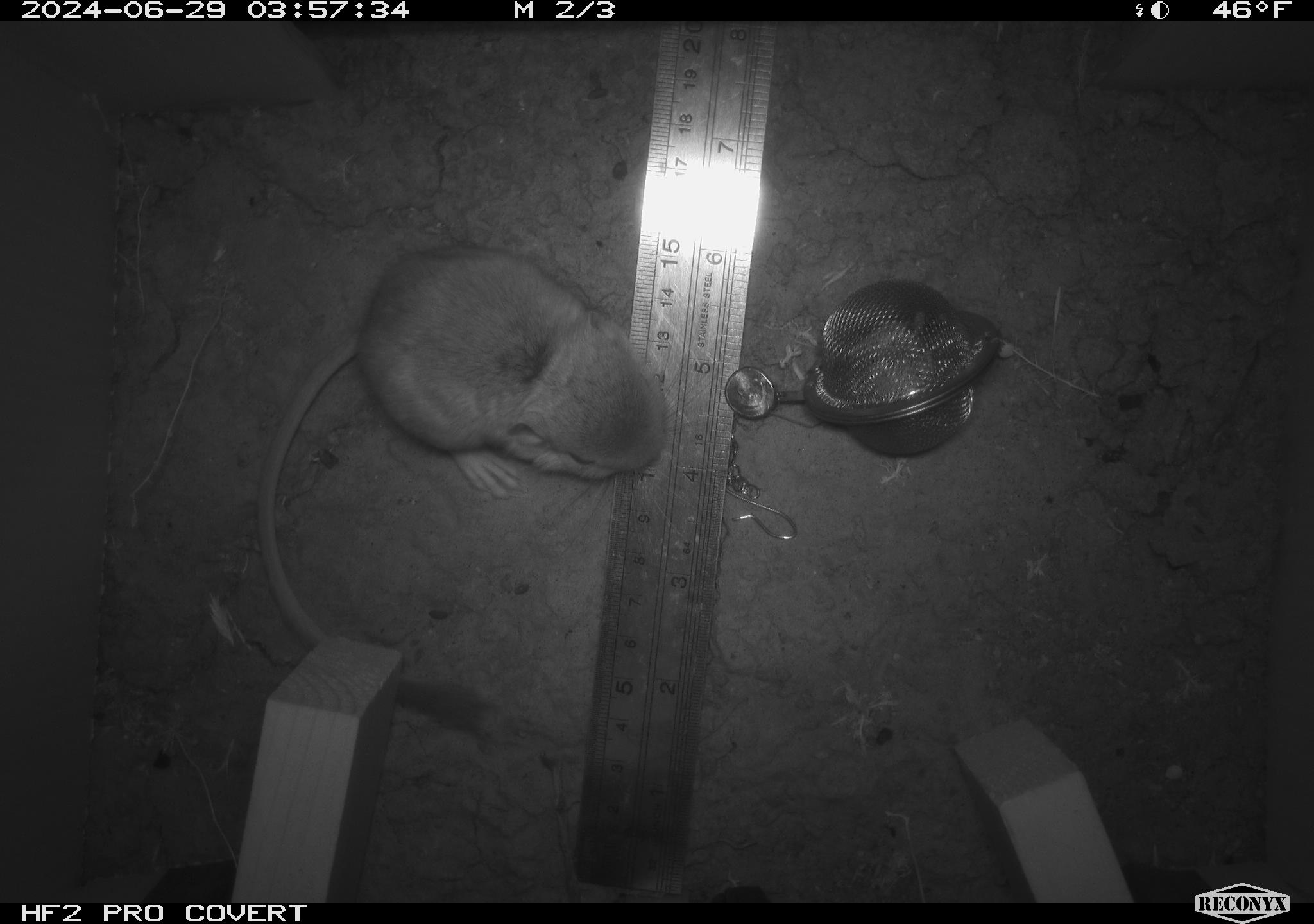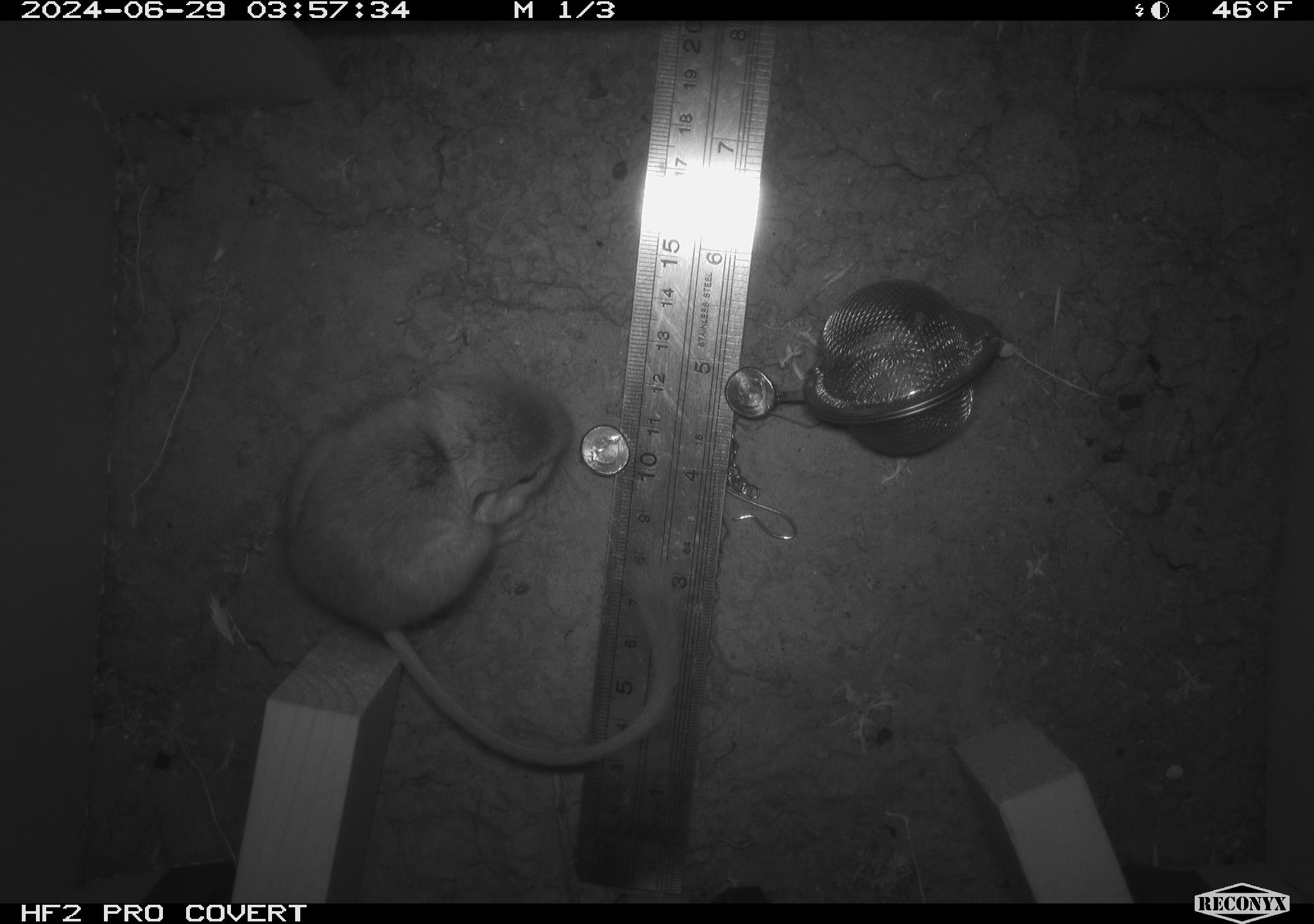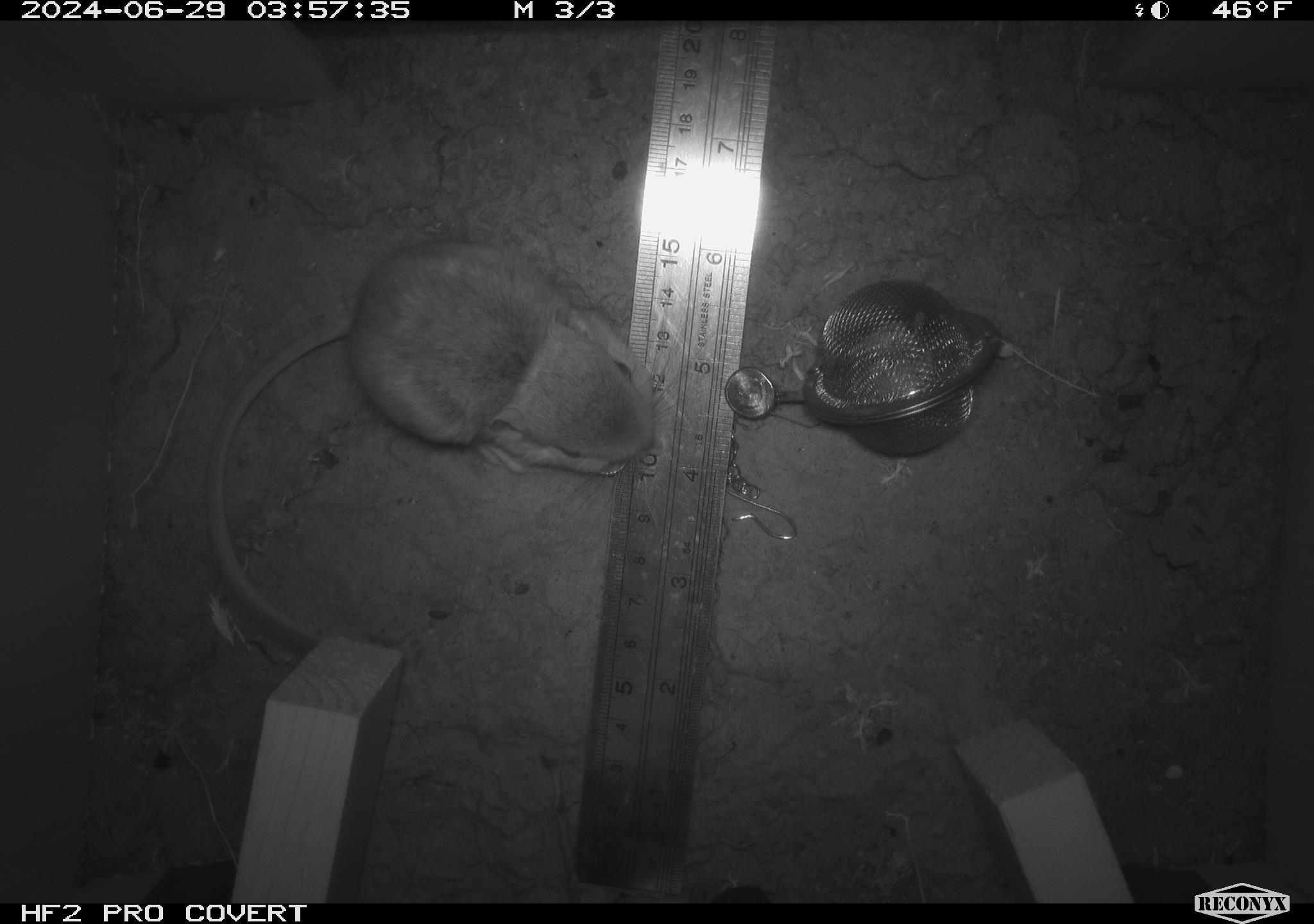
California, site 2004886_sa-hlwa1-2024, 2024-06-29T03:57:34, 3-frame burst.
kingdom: Animalia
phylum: Chordata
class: Mammalia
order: Rodentia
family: Heteromyidae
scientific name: Heteromyidae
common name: kangaroo rats and pocket mice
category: heteromyidae family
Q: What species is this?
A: Heteromyidae family (kangaroo rats and pocket mice) (Heteromyidae).